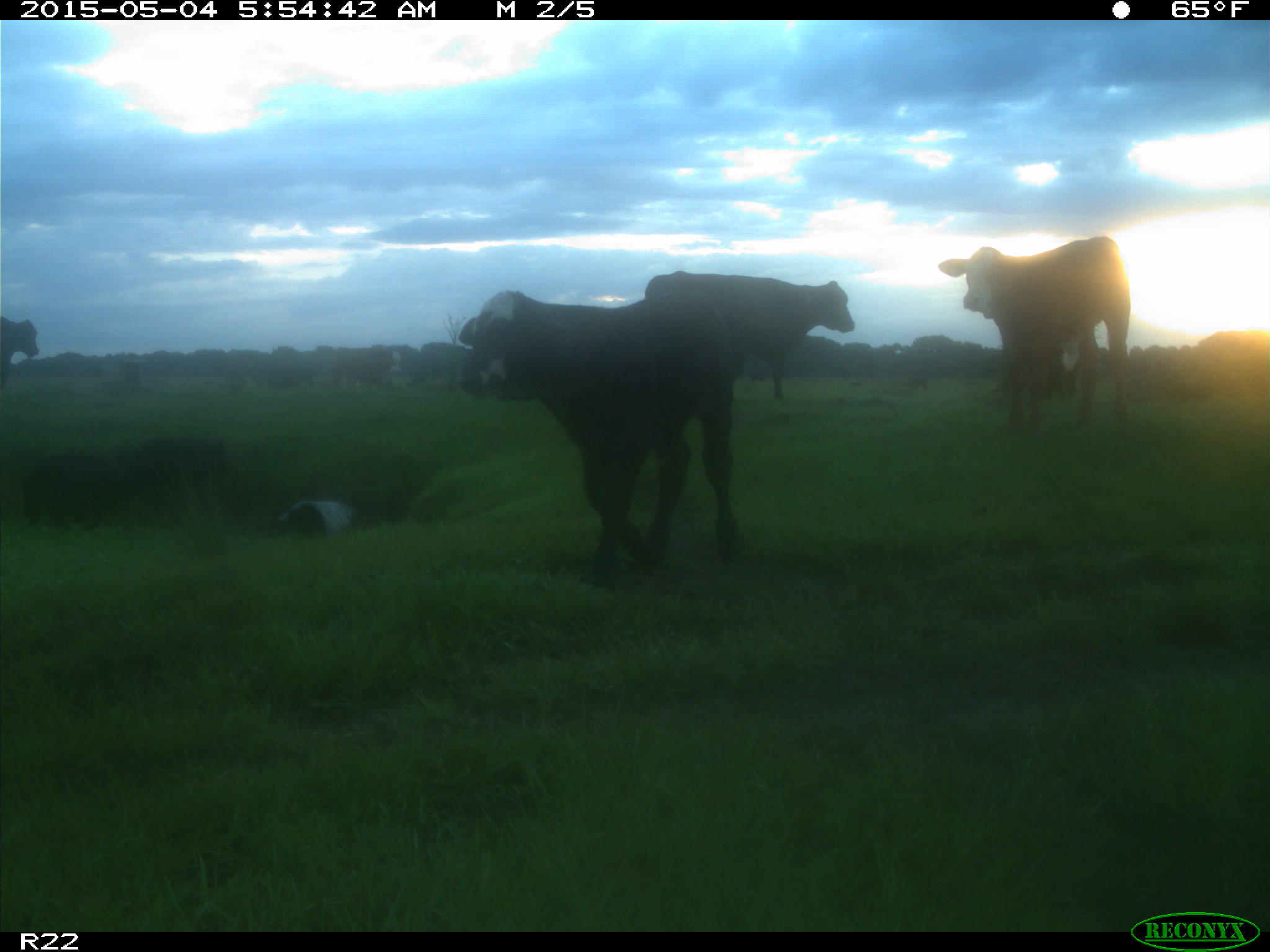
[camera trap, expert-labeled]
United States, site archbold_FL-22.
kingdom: Animalia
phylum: Chordata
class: Mammalia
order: Artiodactyla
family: Bovidae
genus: Bos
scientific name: Bos taurus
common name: domestic cow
Bos taurus (domestic cow).